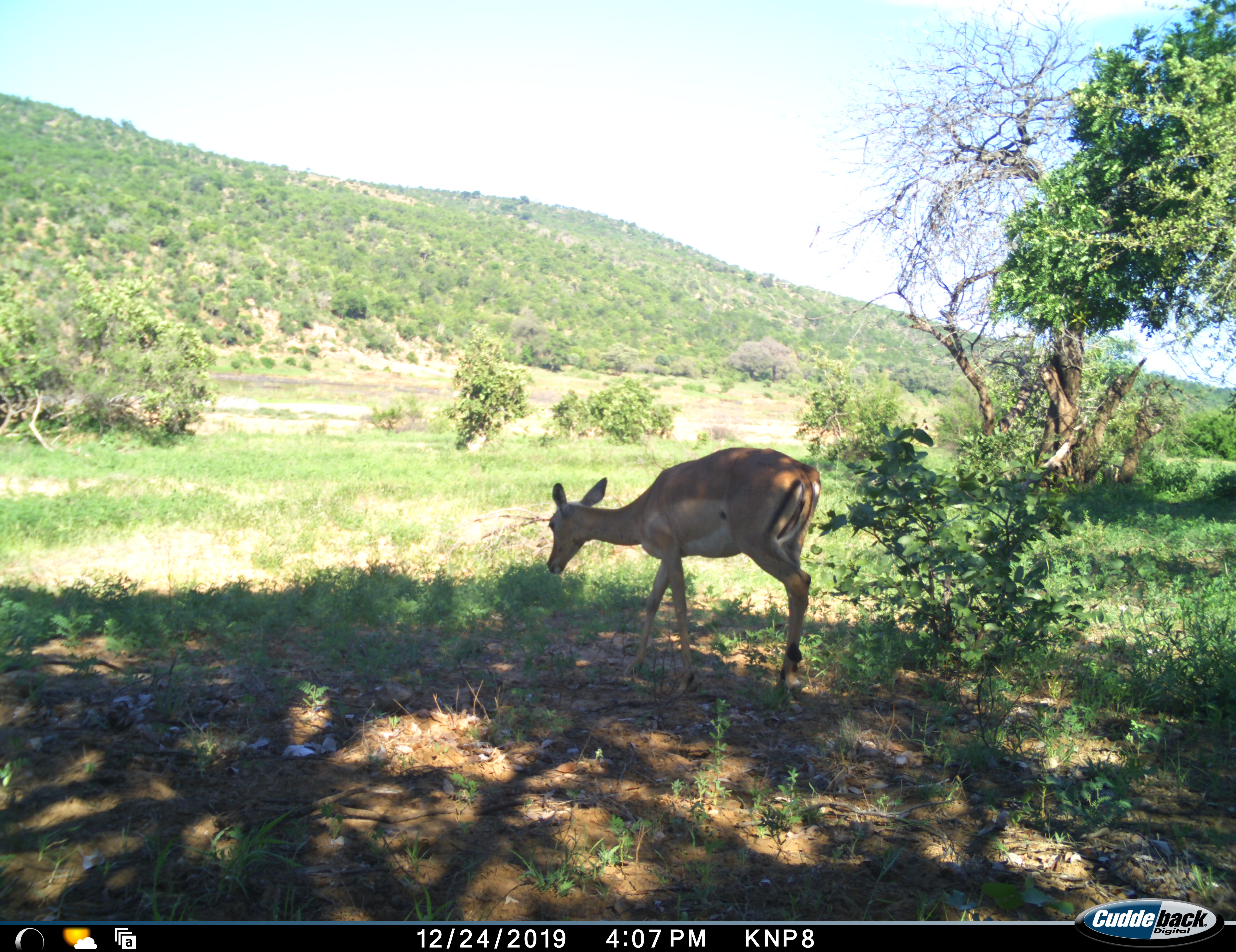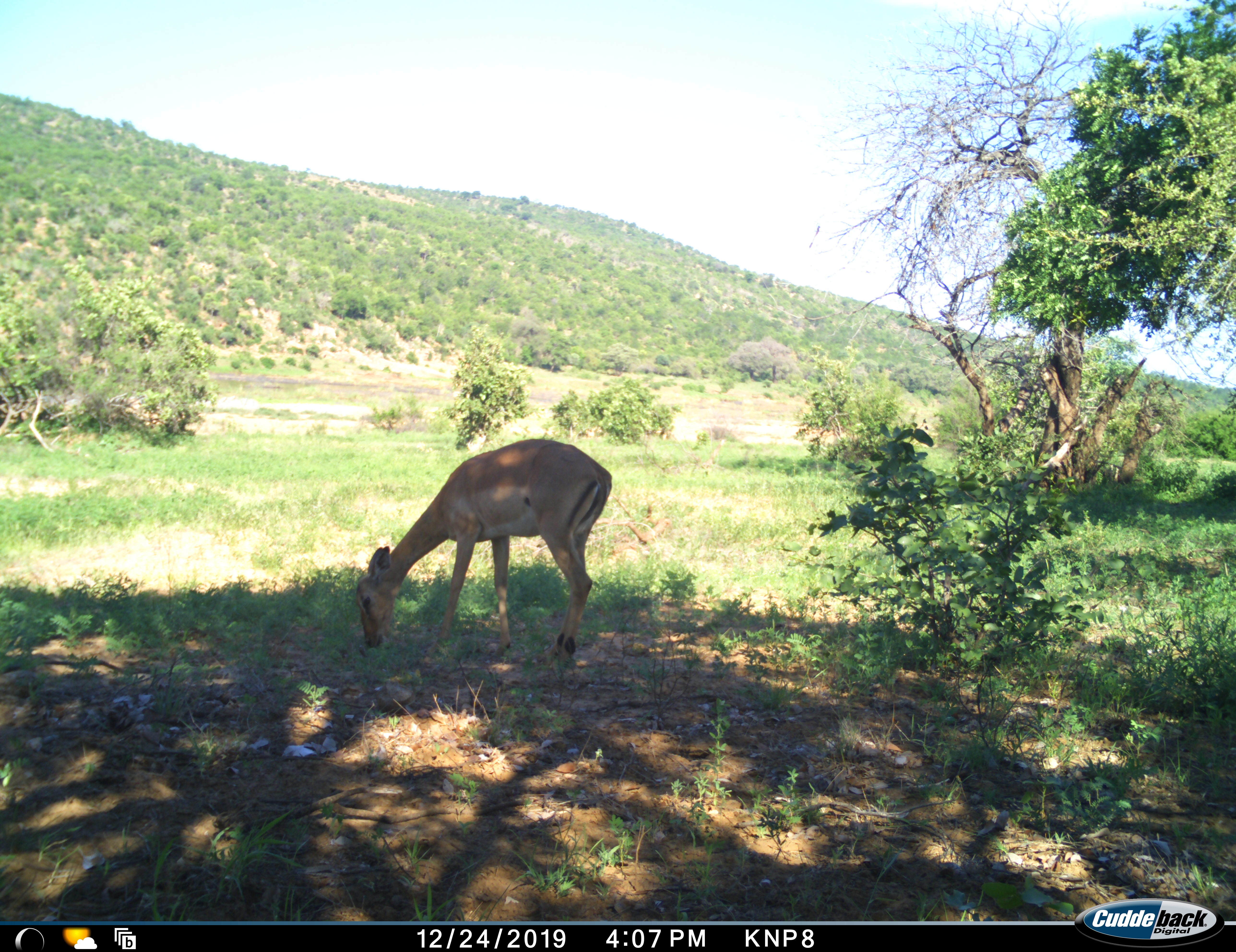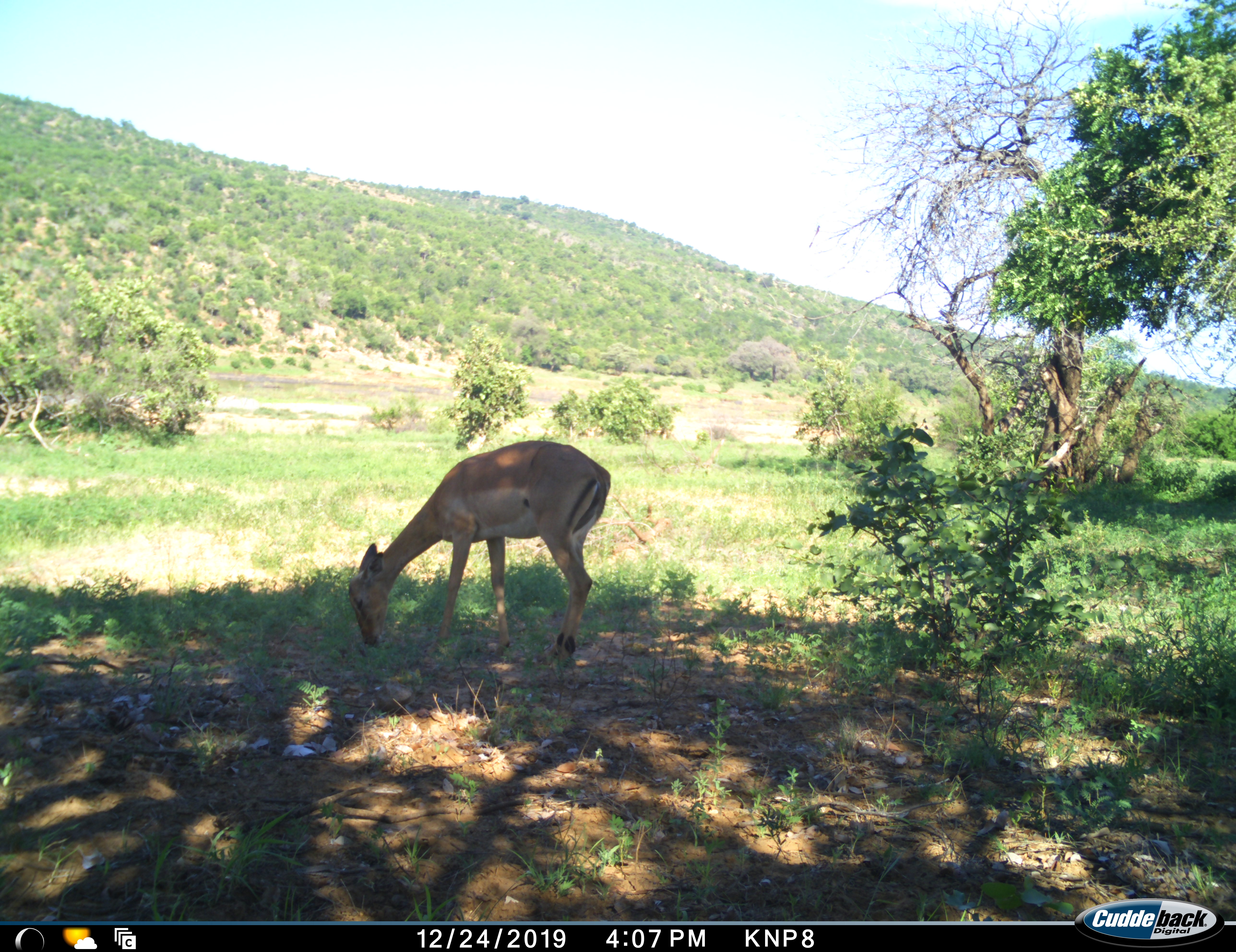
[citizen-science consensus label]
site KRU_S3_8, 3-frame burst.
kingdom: Animalia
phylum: Chordata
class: Mammalia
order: Artiodactyla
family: Bovidae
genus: Aepyceros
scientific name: Aepyceros melampus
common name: impala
Impala (Aepyceros melampus), count 1. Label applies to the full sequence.